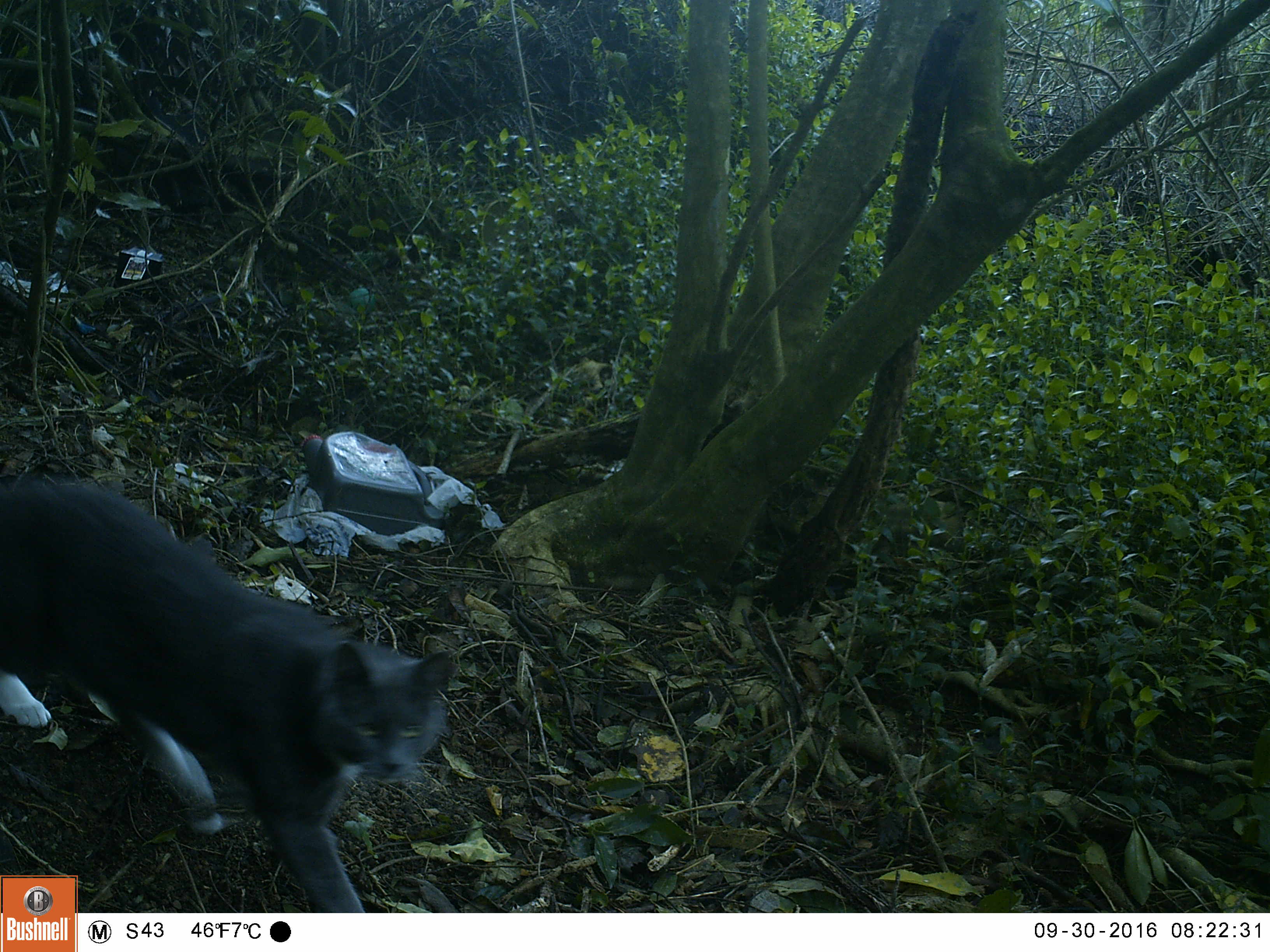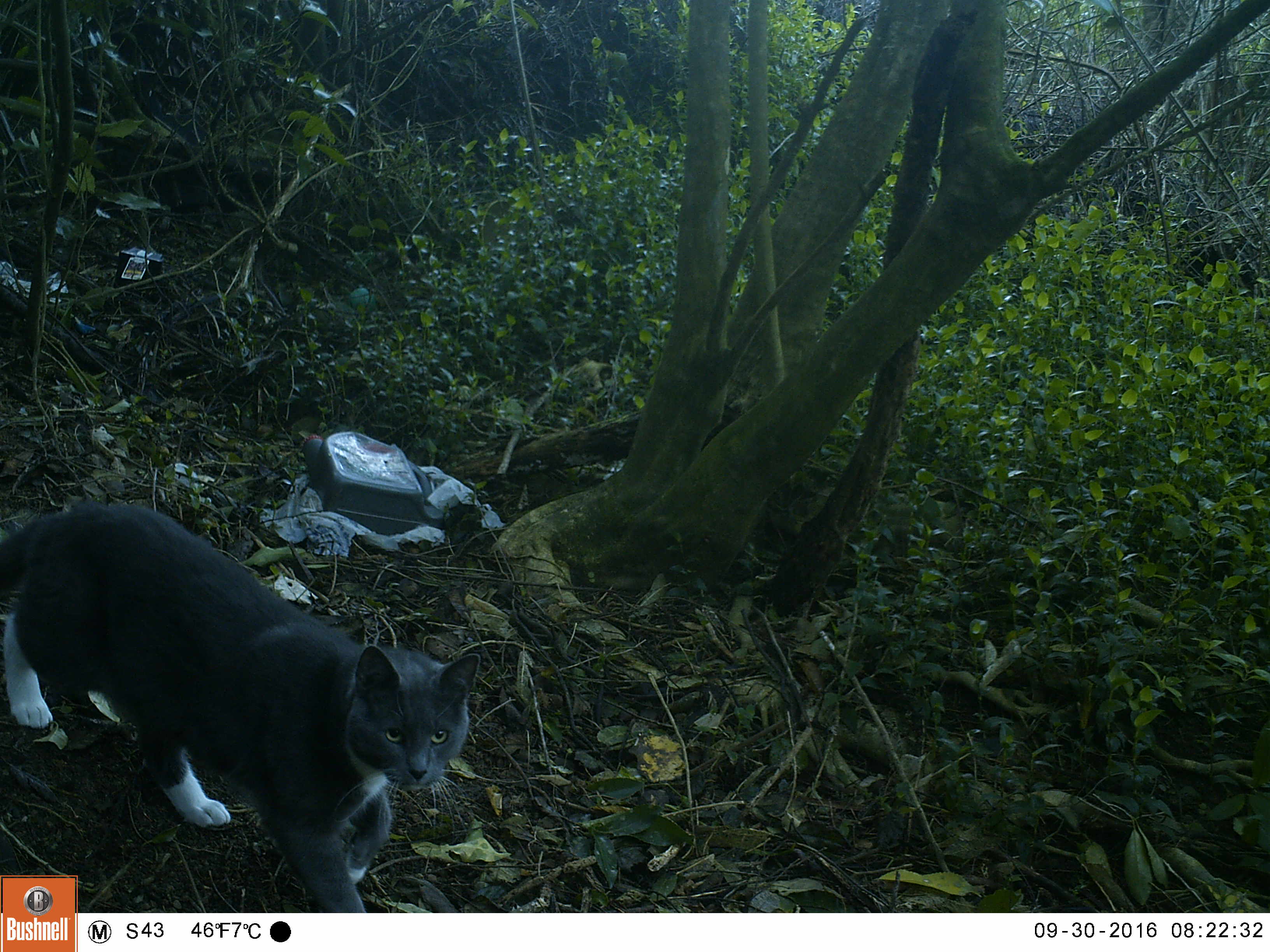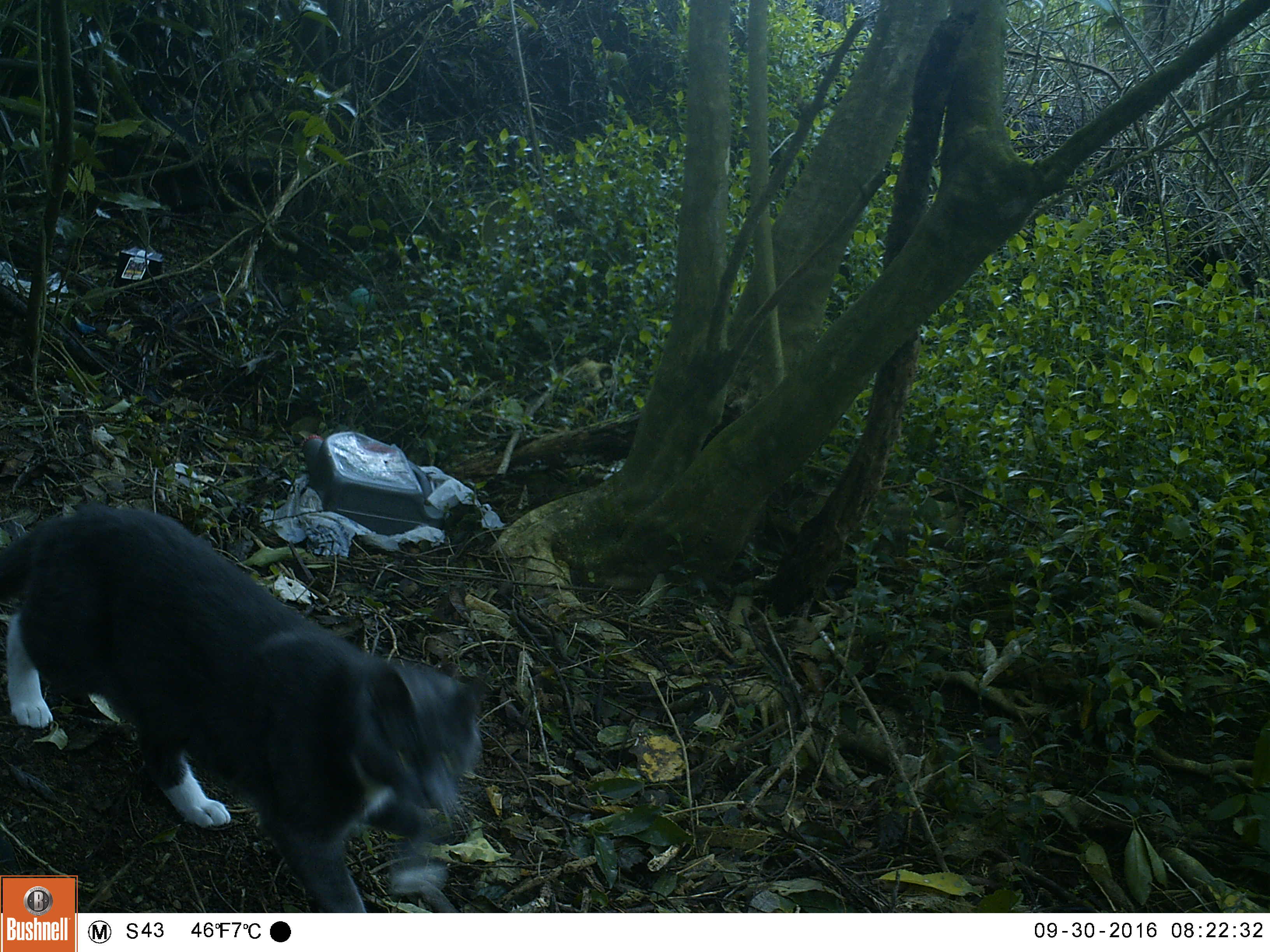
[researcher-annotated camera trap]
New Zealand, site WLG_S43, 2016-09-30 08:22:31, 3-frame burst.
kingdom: Animalia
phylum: Chordata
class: Mammalia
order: Carnivora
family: Felidae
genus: Felis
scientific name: Felis catus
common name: domestic cat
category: cat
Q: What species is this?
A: Cat (domestic cat) (Felis catus).